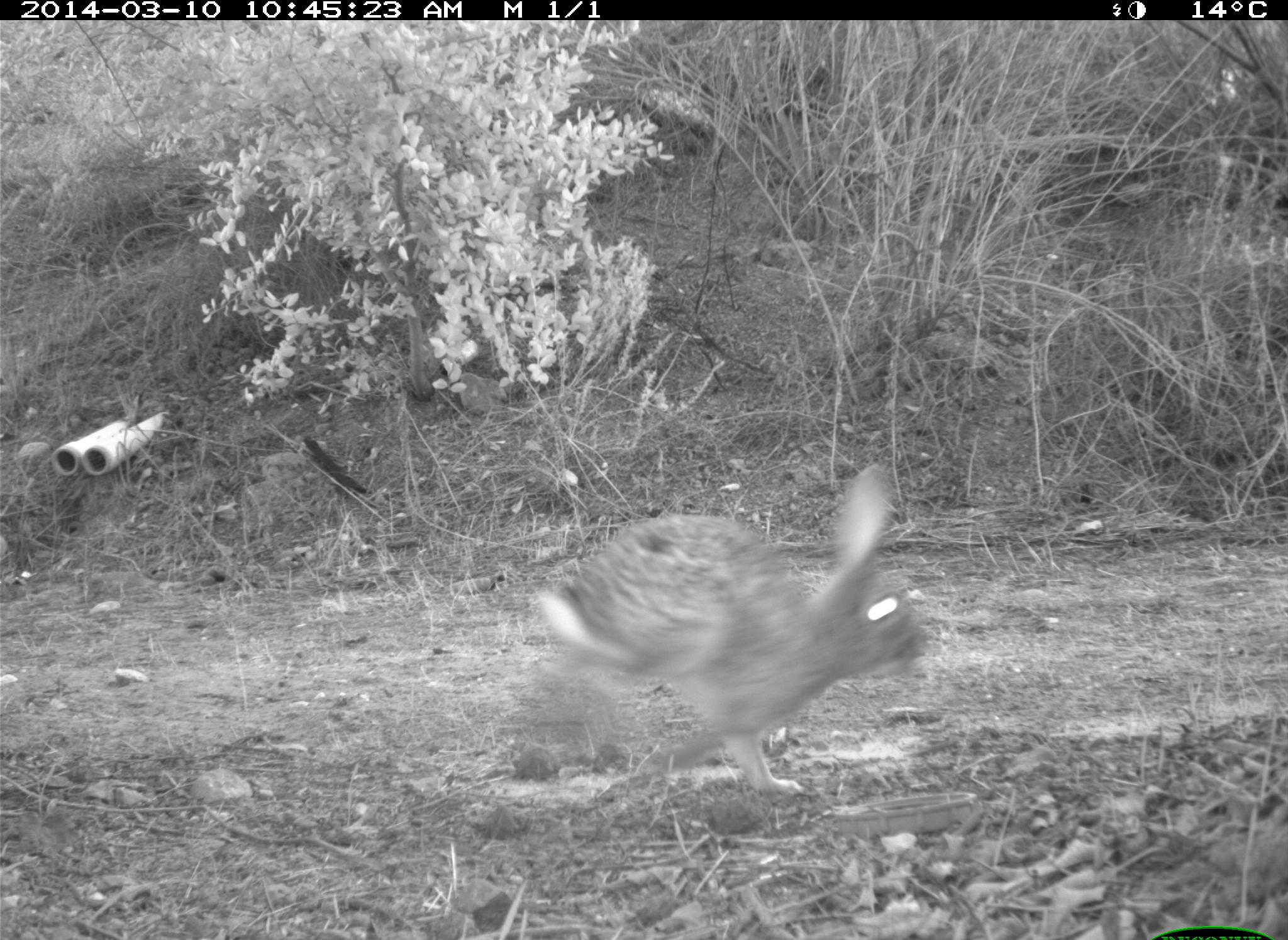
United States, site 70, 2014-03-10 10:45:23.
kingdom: Animalia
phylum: Chordata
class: Mammalia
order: Lagomorpha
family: Leporidae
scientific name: Leporidae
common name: rabbits and hares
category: rabbit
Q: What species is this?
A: Rabbit (rabbits and hares) (Leporidae).